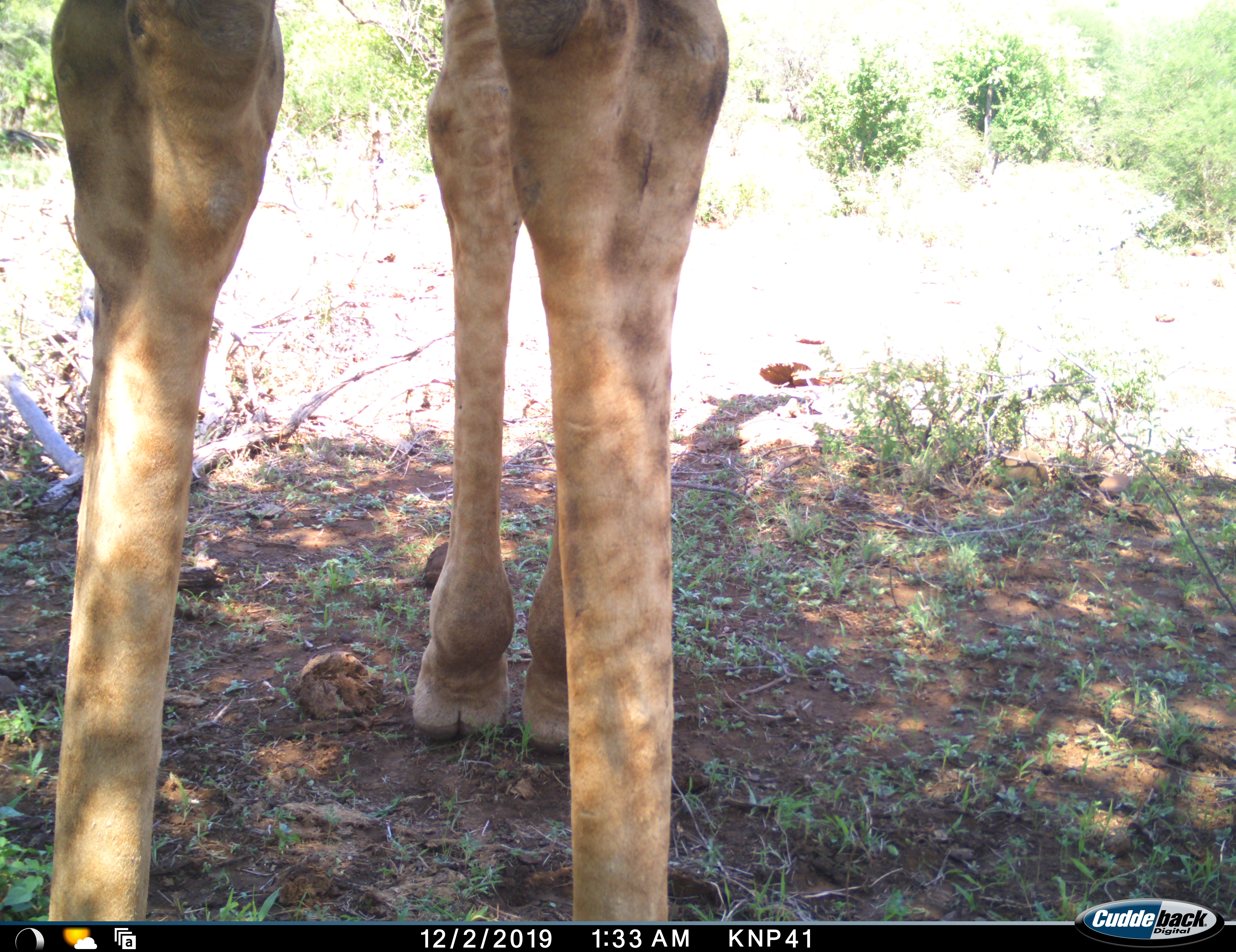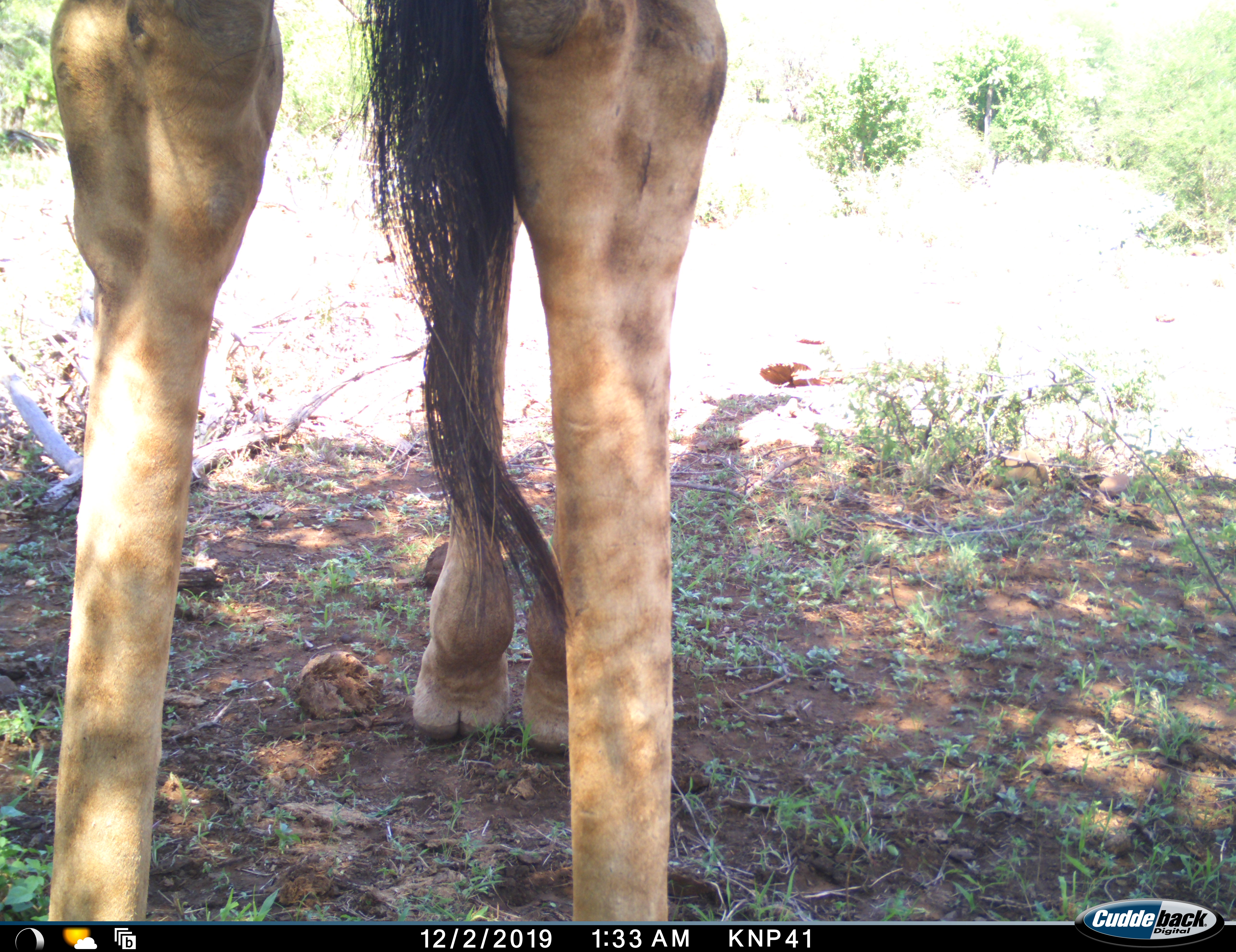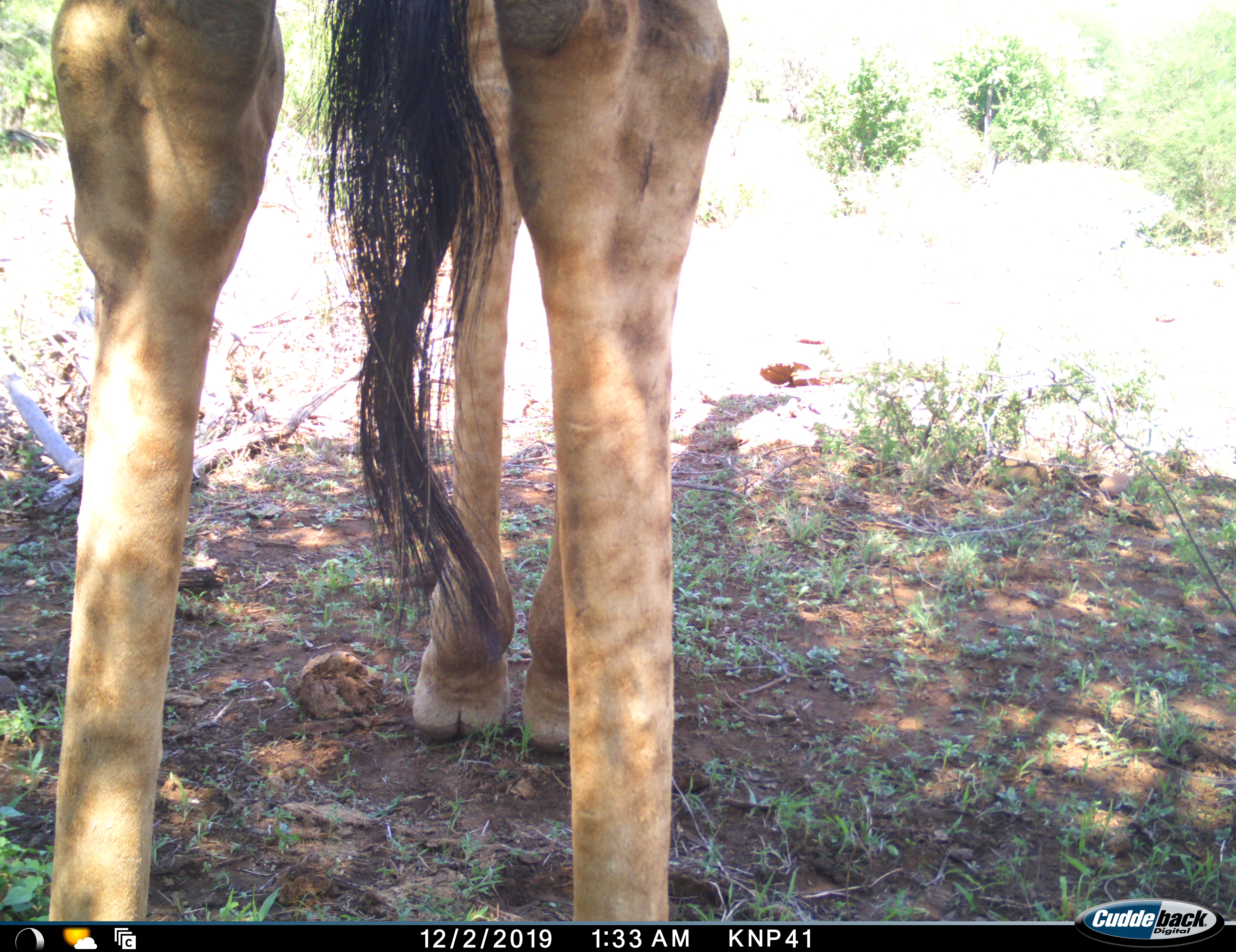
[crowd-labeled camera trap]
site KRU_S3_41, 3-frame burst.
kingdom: Animalia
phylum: Chordata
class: Mammalia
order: Artiodactyla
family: Giraffidae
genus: Giraffa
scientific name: Giraffa camelopardalis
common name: giraffe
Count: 1.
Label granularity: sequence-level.